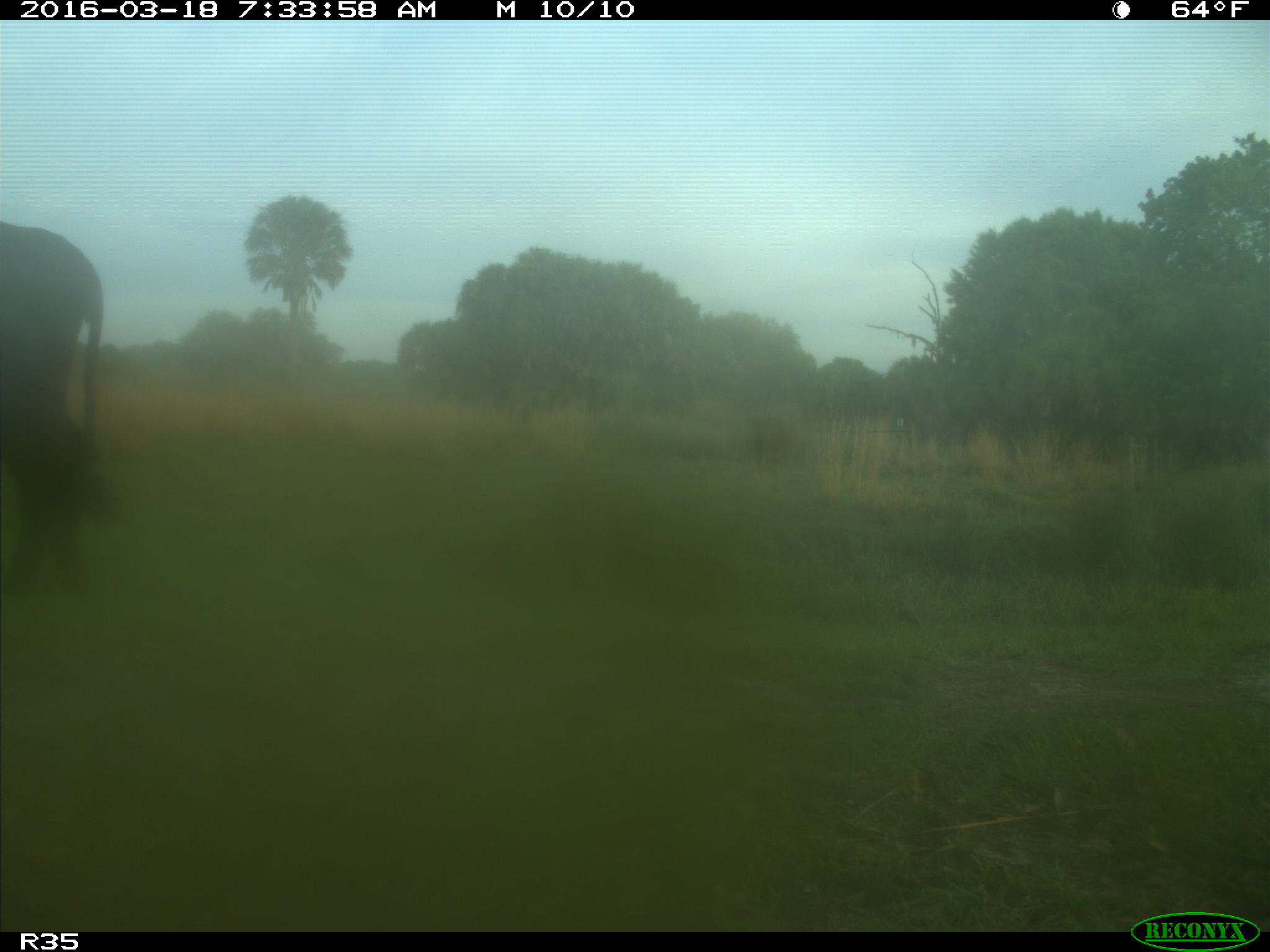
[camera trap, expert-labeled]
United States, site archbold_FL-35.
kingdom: Animalia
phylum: Chordata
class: Mammalia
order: Artiodactyla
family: Bovidae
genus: Bos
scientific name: Bos taurus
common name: domestic cow